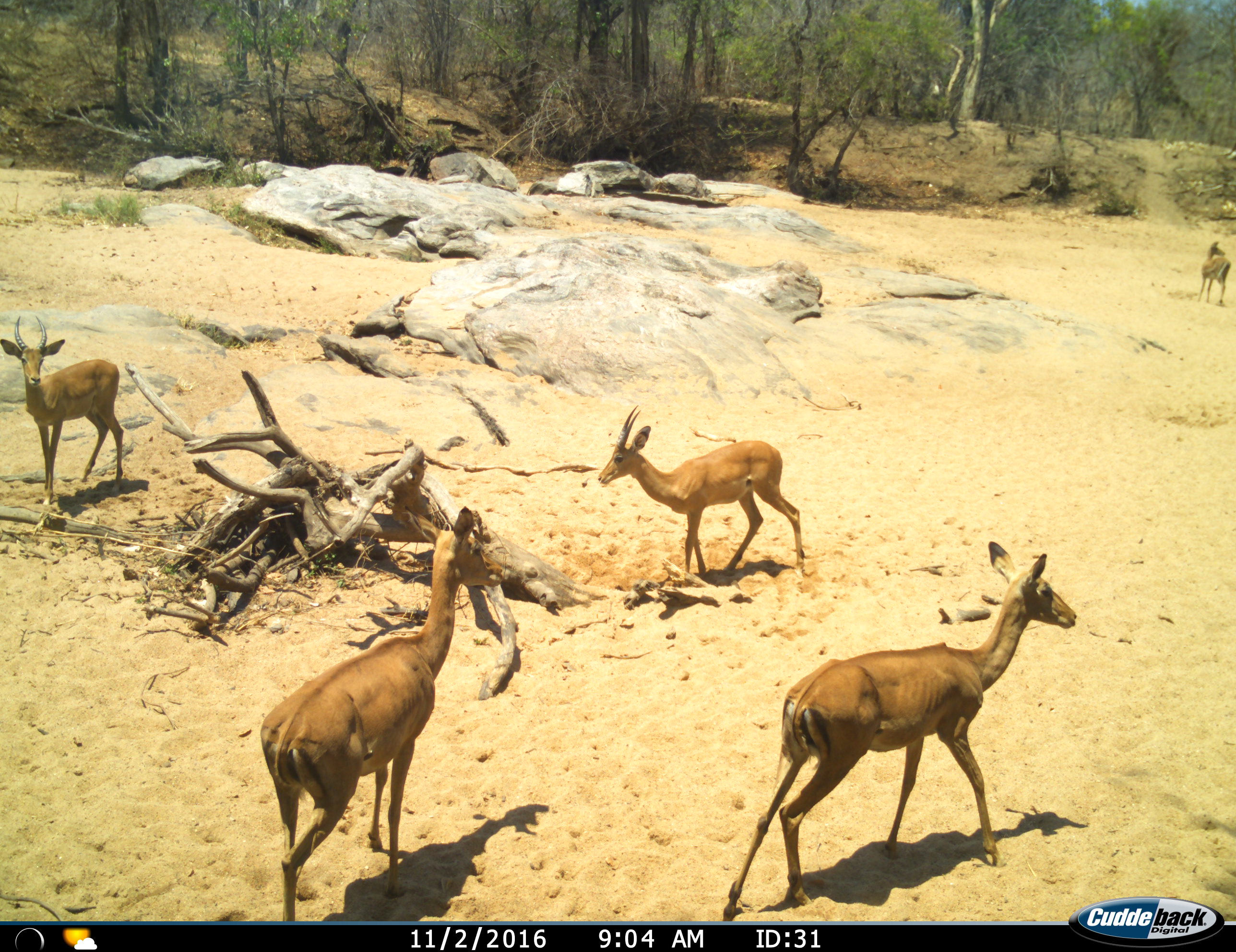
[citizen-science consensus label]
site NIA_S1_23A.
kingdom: Animalia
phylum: Chordata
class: Mammalia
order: Artiodactyla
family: Bovidae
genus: Aepyceros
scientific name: Aepyceros melampus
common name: impala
Impala (Aepyceros melampus), count 5. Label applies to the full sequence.